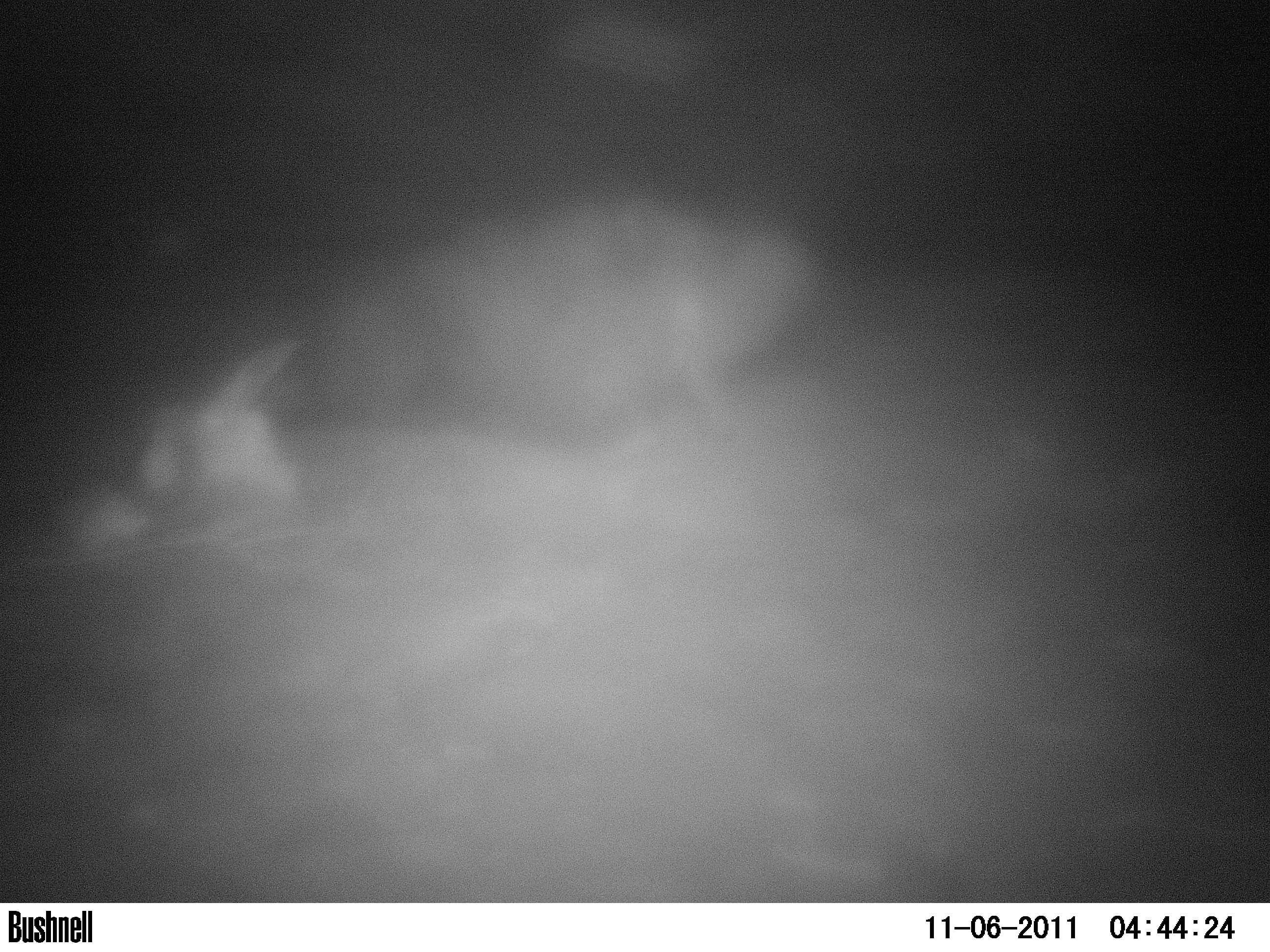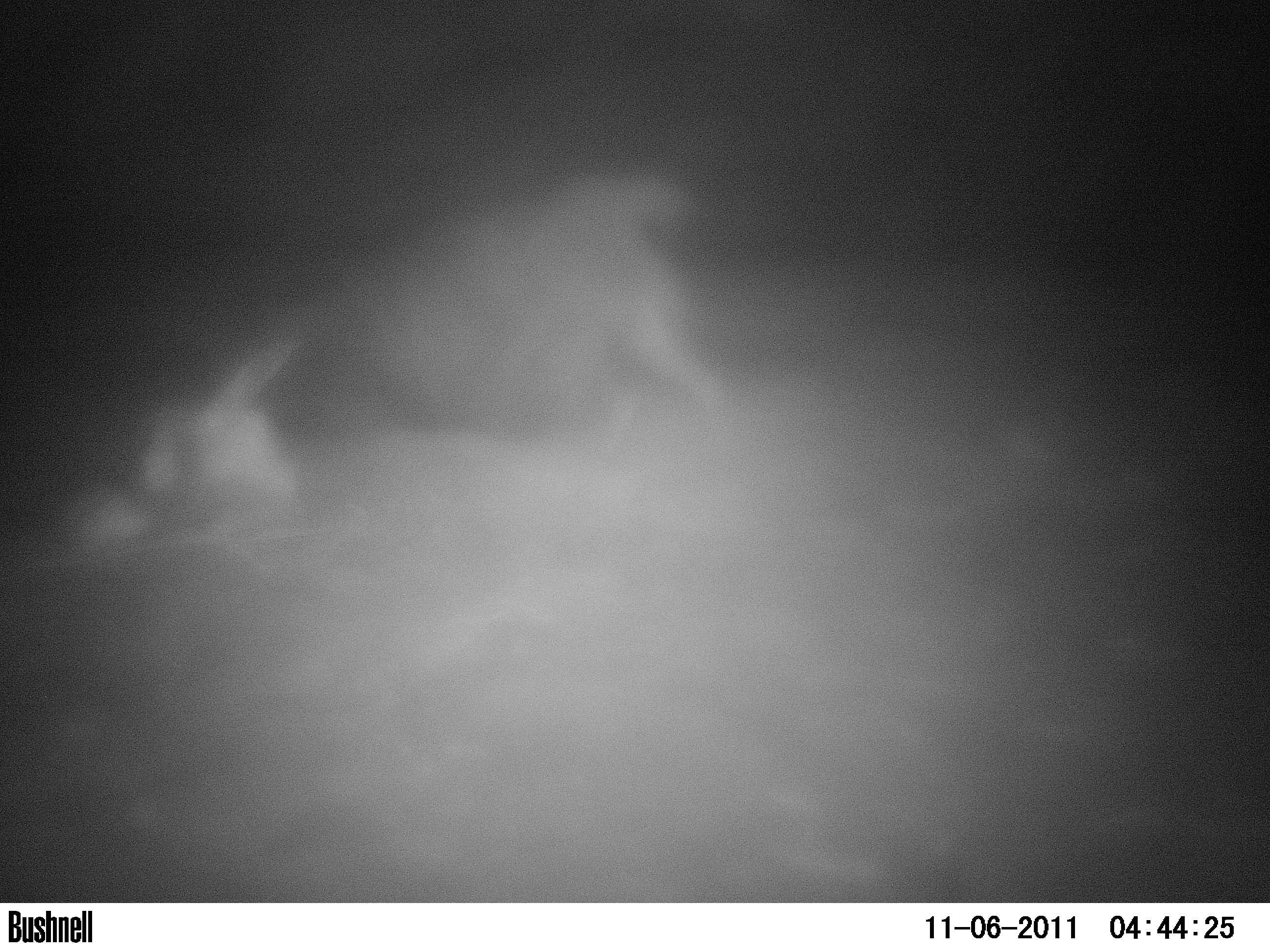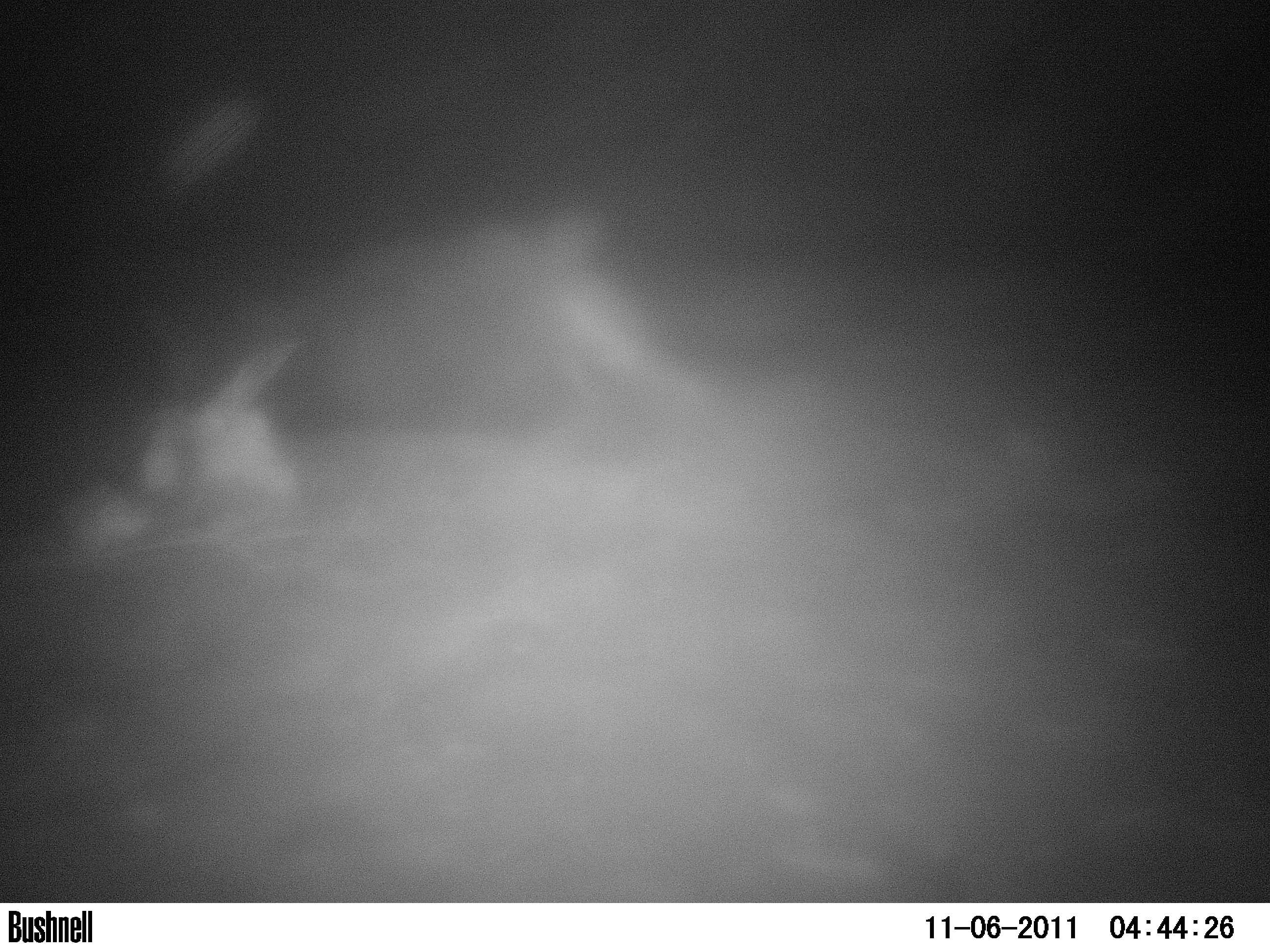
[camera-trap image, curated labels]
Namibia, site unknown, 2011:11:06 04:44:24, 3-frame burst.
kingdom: Animalia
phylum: Chordata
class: Mammalia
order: Carnivora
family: Hyaenidae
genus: Parahyaena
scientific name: Parahyaena brunnea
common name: brown hyena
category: hyaena brunnea